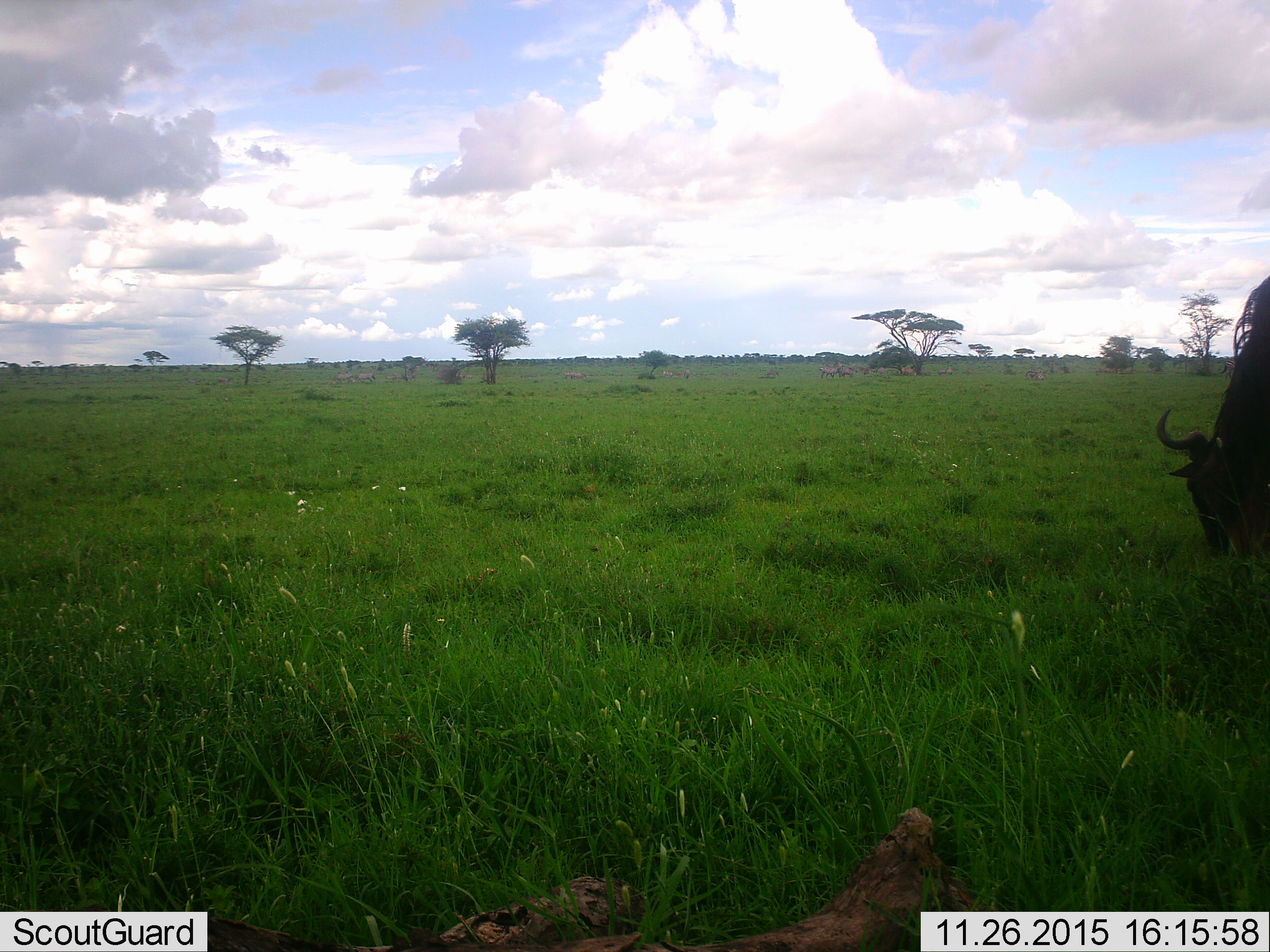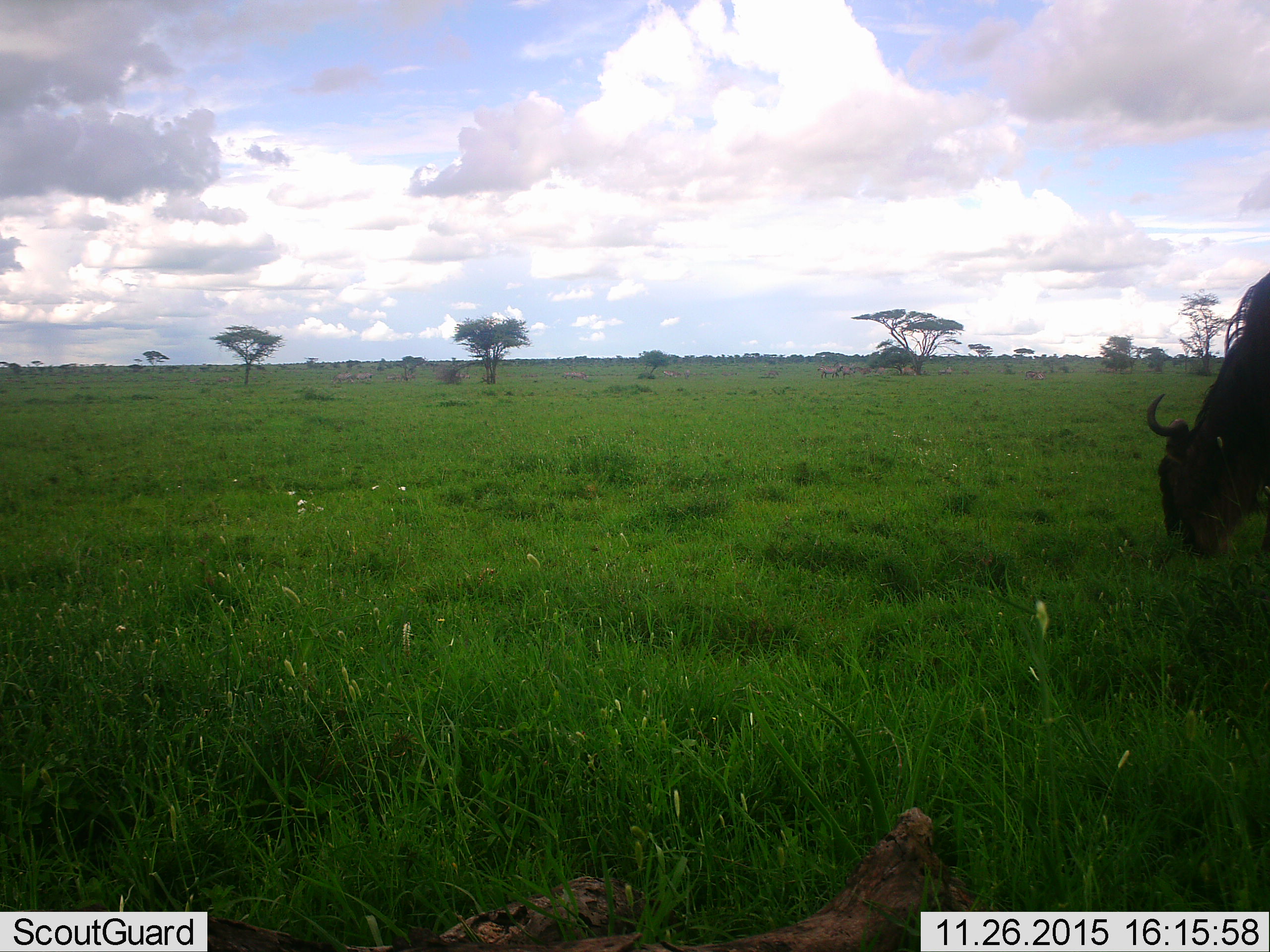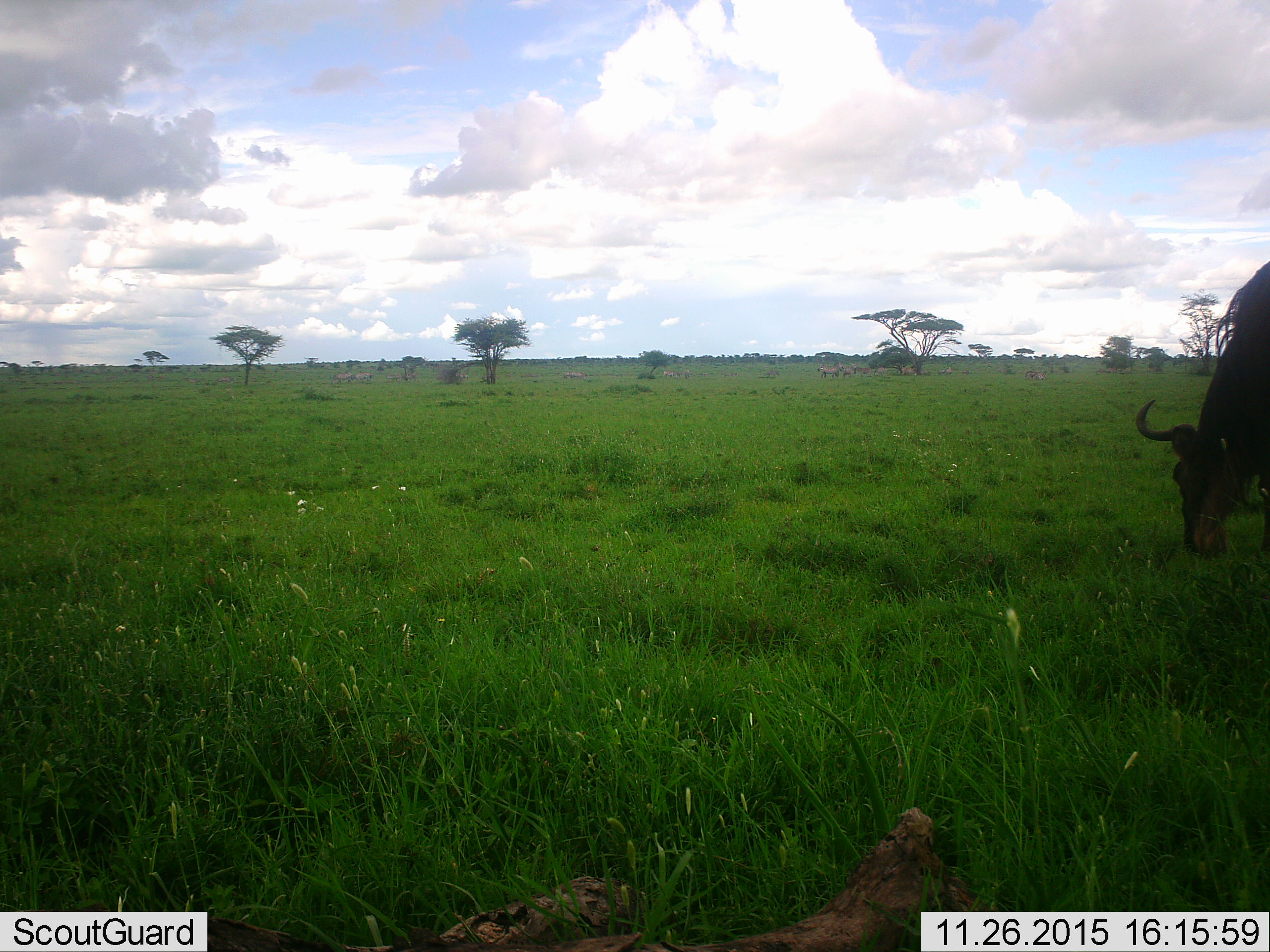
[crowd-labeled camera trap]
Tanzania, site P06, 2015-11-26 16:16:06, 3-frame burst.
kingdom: Animalia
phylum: Chordata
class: Mammalia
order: Artiodactyla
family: Bovidae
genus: Connochaetes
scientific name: Connochaetes taurinus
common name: blue wildebeest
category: wildebeest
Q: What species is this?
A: Wildebeest (blue wildebeest) (Connochaetes taurinus).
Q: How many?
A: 1.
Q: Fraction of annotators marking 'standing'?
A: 50%.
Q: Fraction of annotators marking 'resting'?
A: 0%.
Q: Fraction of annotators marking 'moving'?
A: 0%.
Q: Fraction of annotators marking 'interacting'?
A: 0%.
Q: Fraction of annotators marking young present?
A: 0%.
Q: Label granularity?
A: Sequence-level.